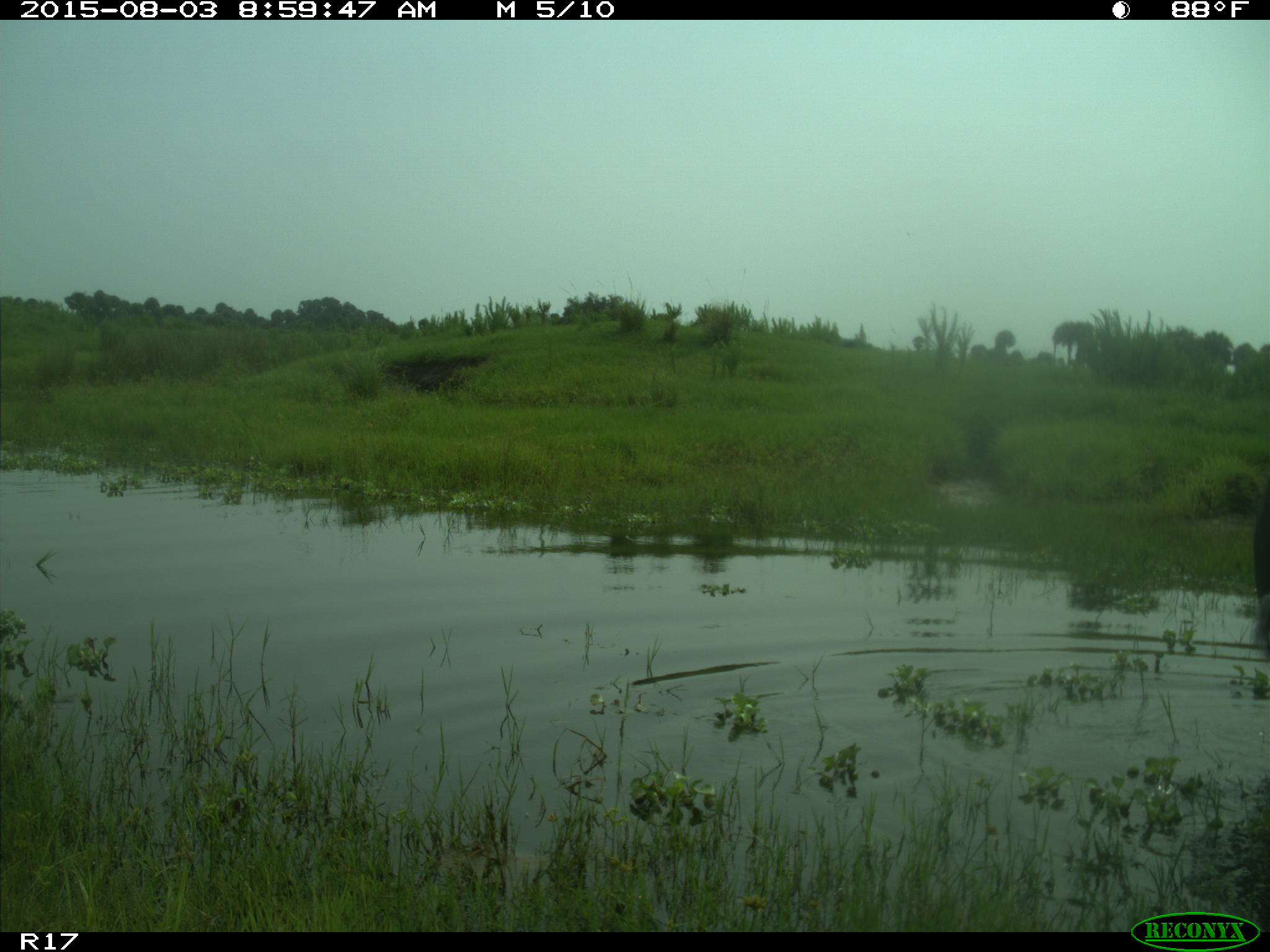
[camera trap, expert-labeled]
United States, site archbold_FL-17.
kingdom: Animalia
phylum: Chordata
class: Mammalia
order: Artiodactyla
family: Bovidae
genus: Bos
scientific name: Bos taurus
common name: domestic cow